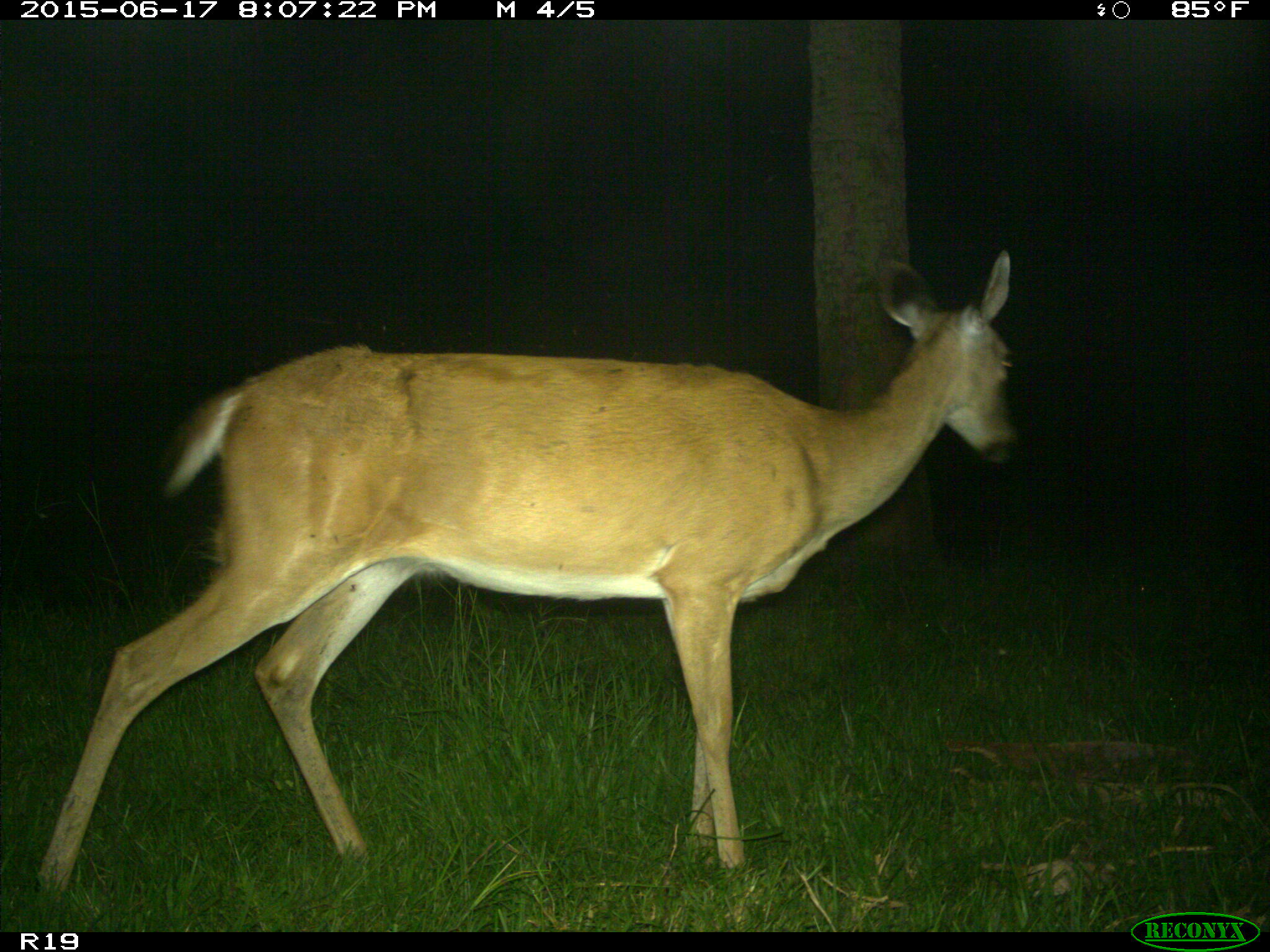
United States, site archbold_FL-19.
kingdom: Animalia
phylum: Chordata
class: Mammalia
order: Artiodactyla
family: Cervidae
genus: Odocoileus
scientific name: Odocoileus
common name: deer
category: unidentified deer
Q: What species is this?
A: Unidentified deer (deer) (Odocoileus).